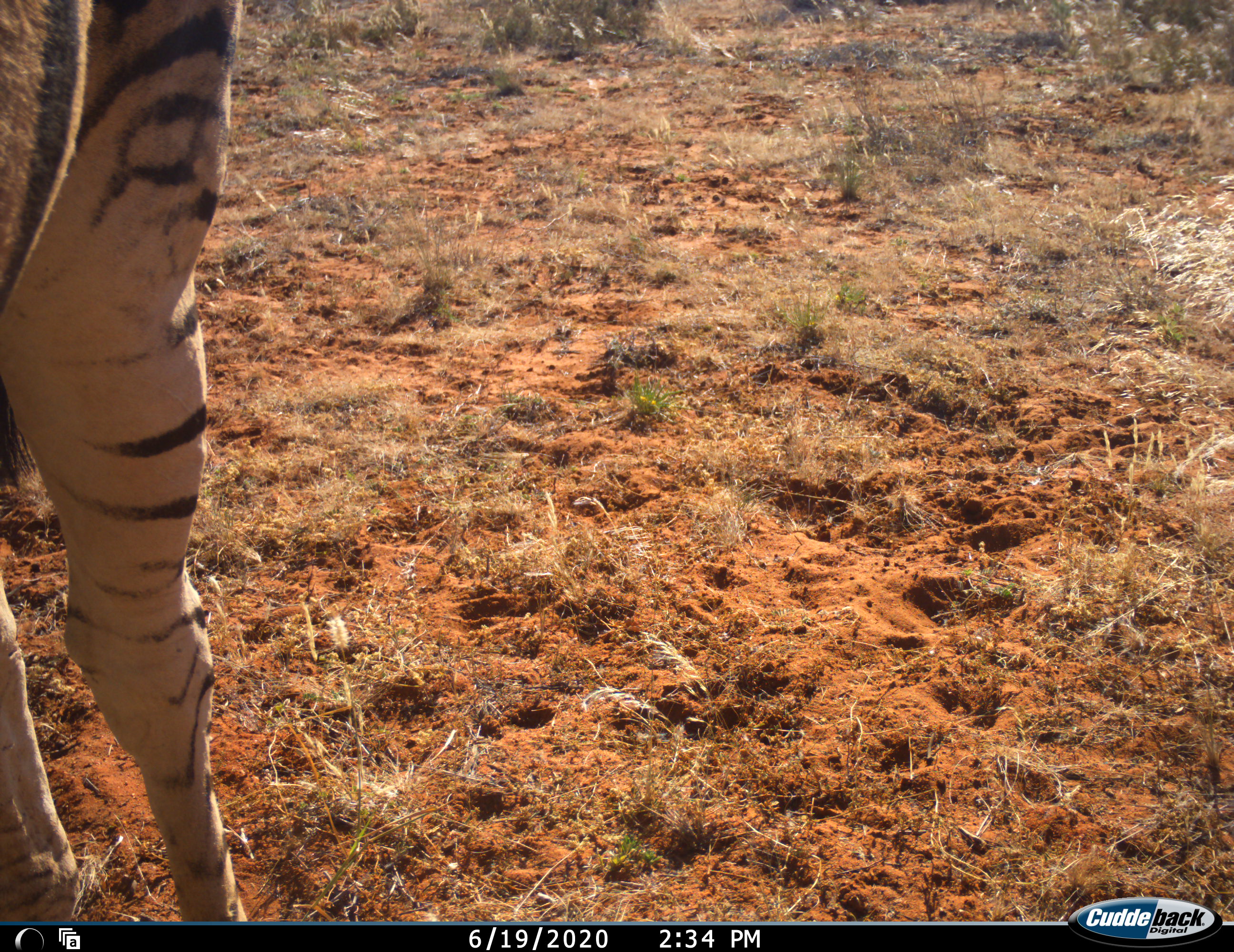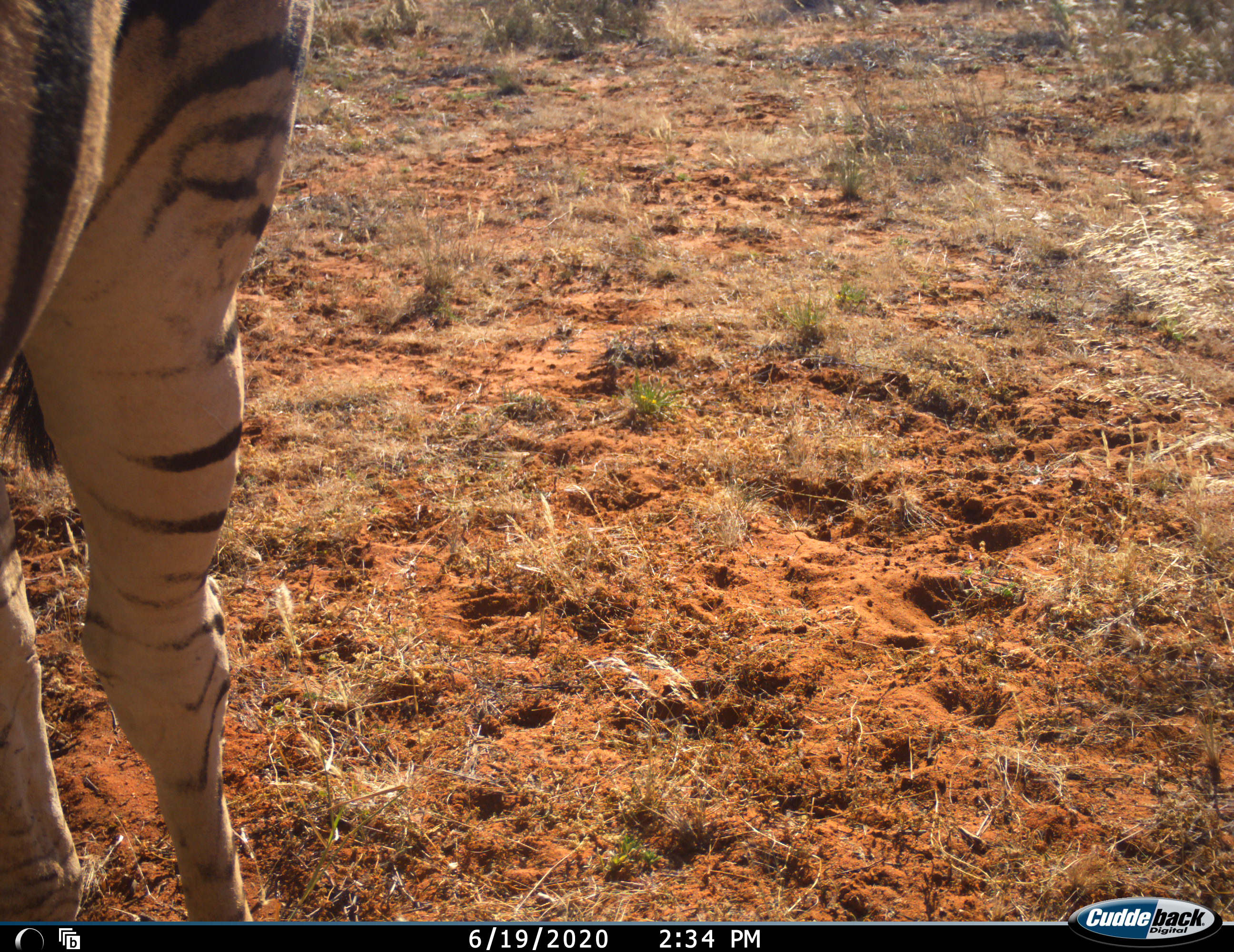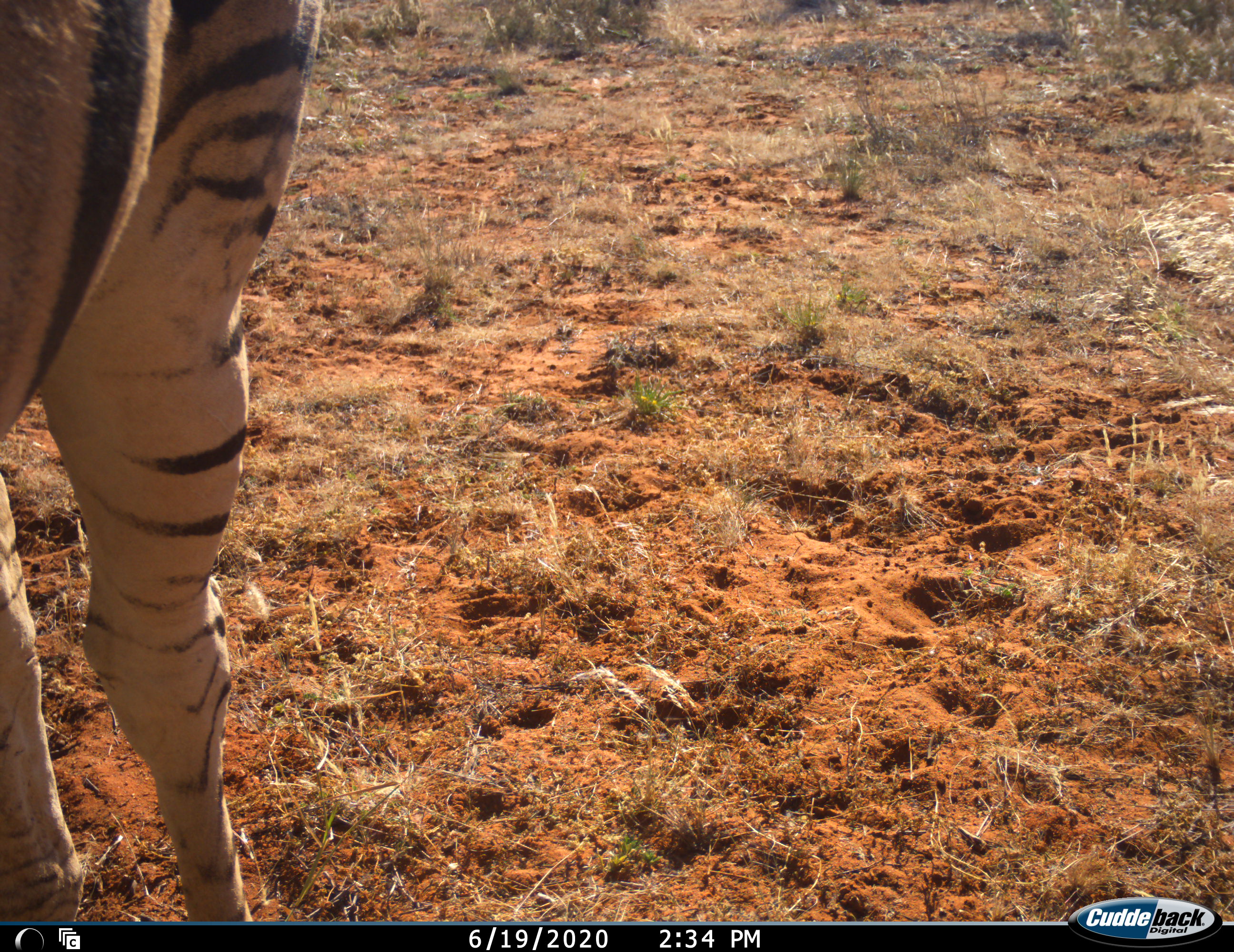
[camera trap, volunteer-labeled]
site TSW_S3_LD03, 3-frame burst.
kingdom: Animalia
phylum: Chordata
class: Mammalia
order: Perissodactyla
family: Equidae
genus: Equus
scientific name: Equus quagga burchellii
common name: burchell's zebra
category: zebraburchells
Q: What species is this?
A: Zebraburchells (burchell's zebra) (Equus quagga burchellii).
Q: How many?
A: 1.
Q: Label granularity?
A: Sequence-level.